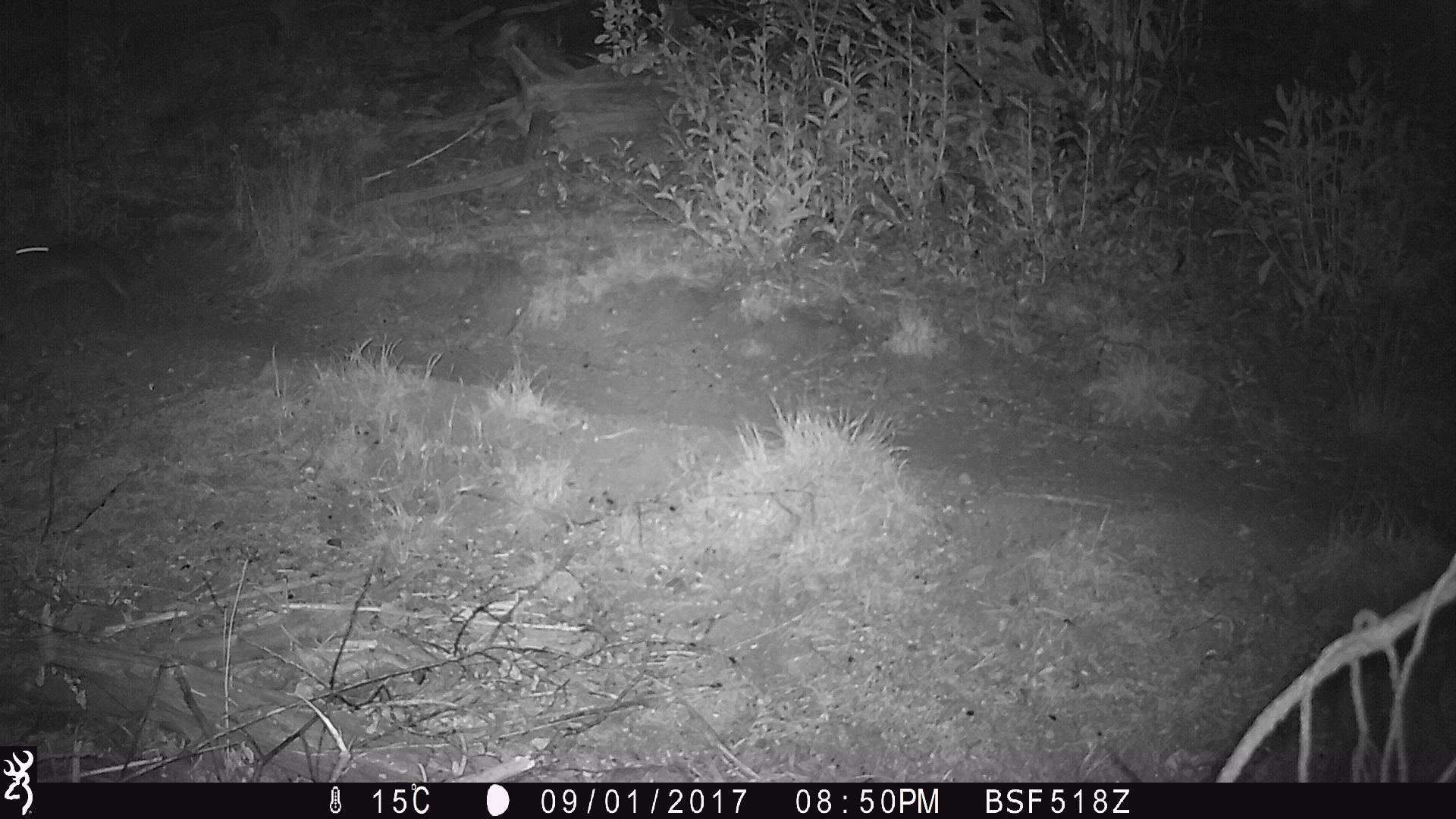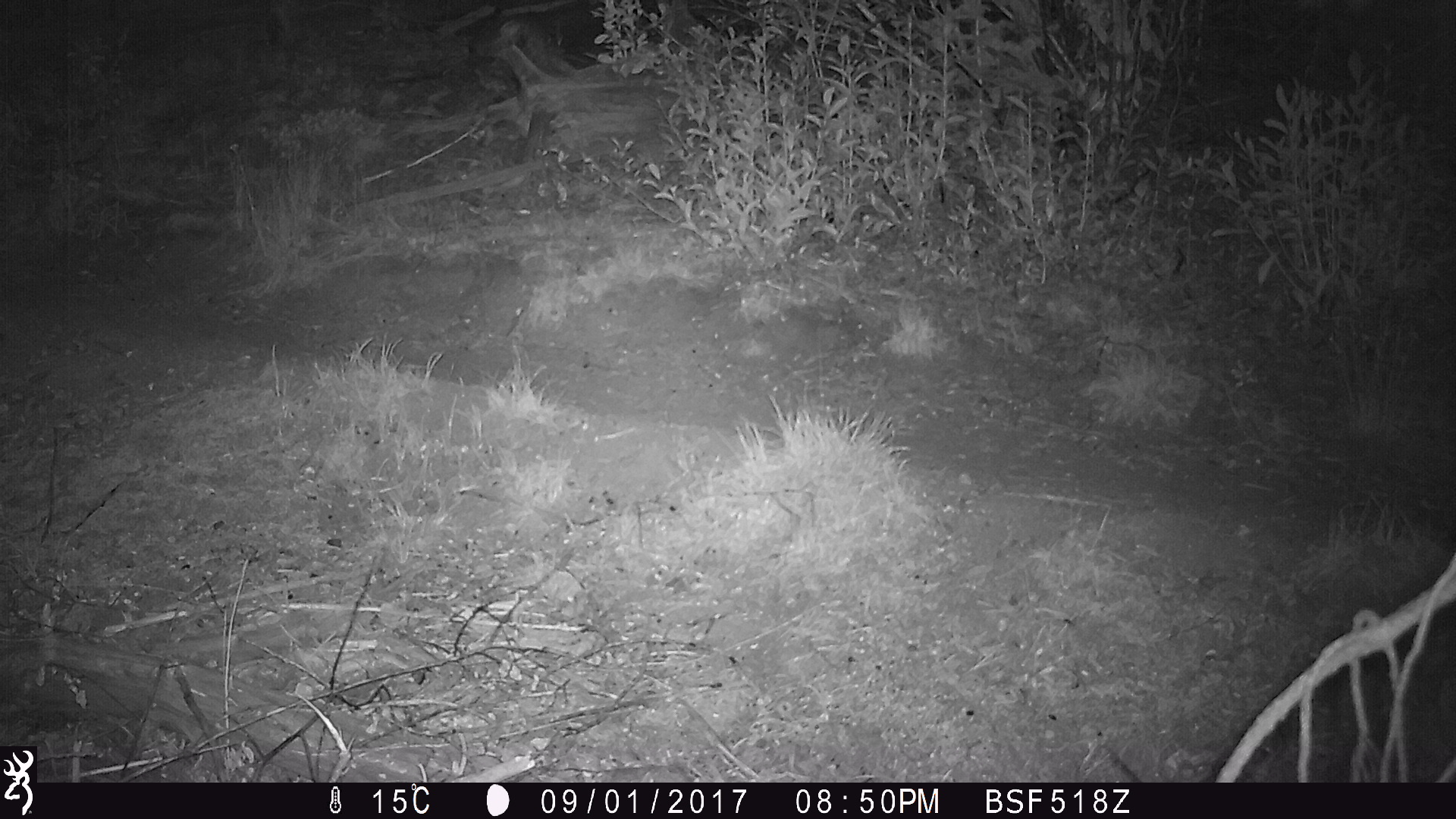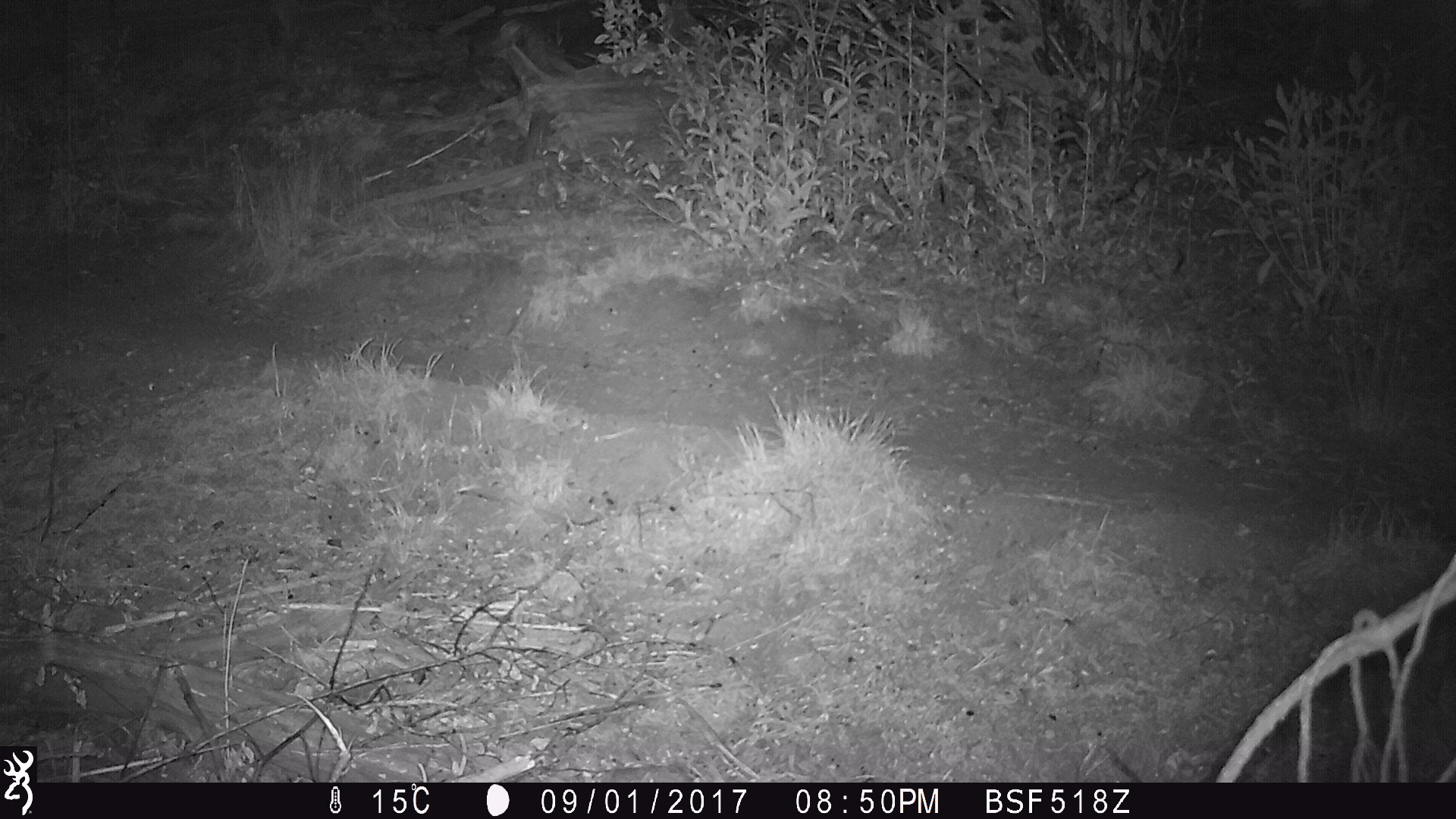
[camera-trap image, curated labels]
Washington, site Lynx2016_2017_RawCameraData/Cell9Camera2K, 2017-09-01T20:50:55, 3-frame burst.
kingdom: Animalia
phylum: Chordata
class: Mammalia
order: Lagomorpha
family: Leporidae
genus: Lepus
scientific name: Lepus americanus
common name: snowshoe hare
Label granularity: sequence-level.